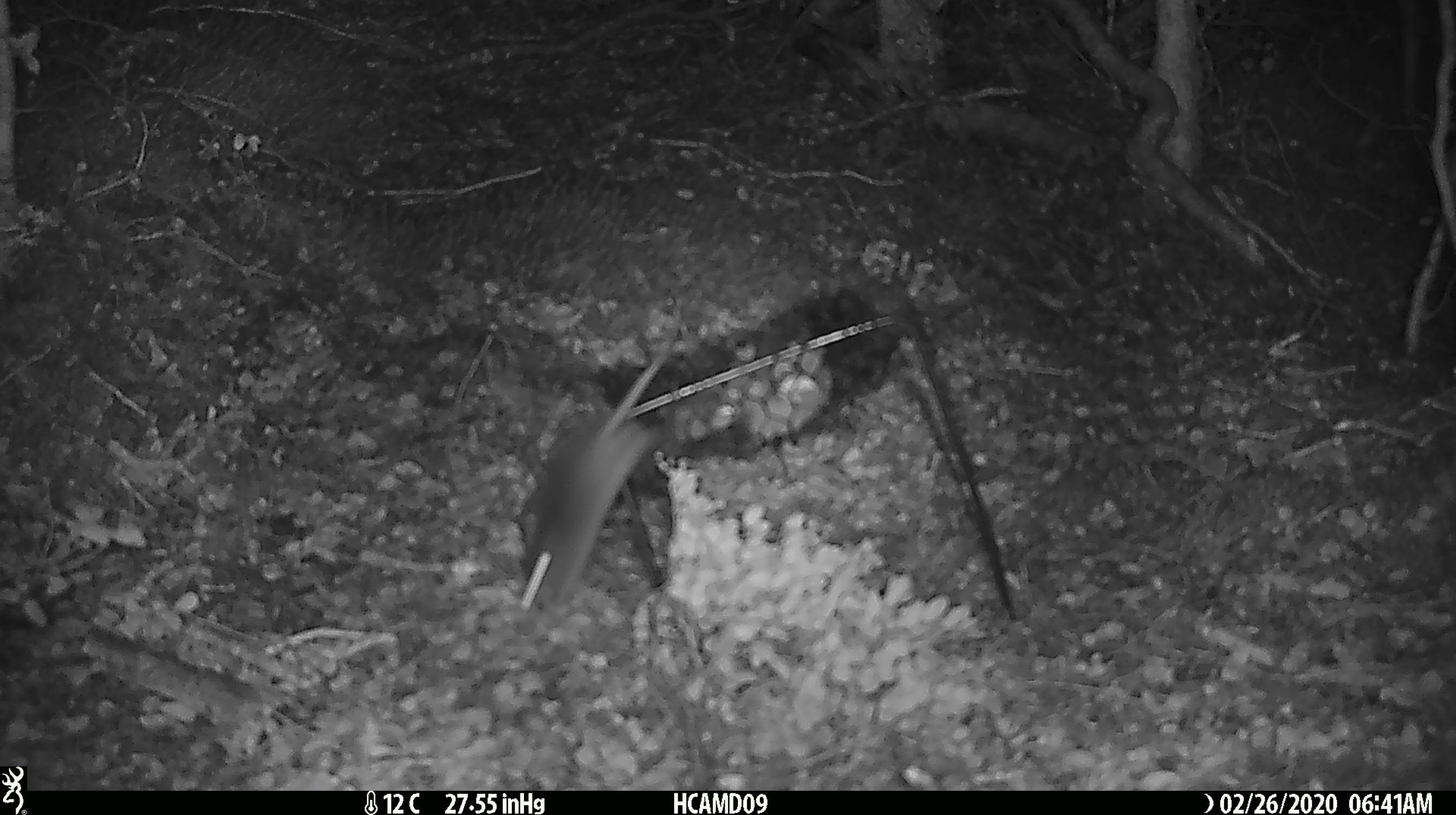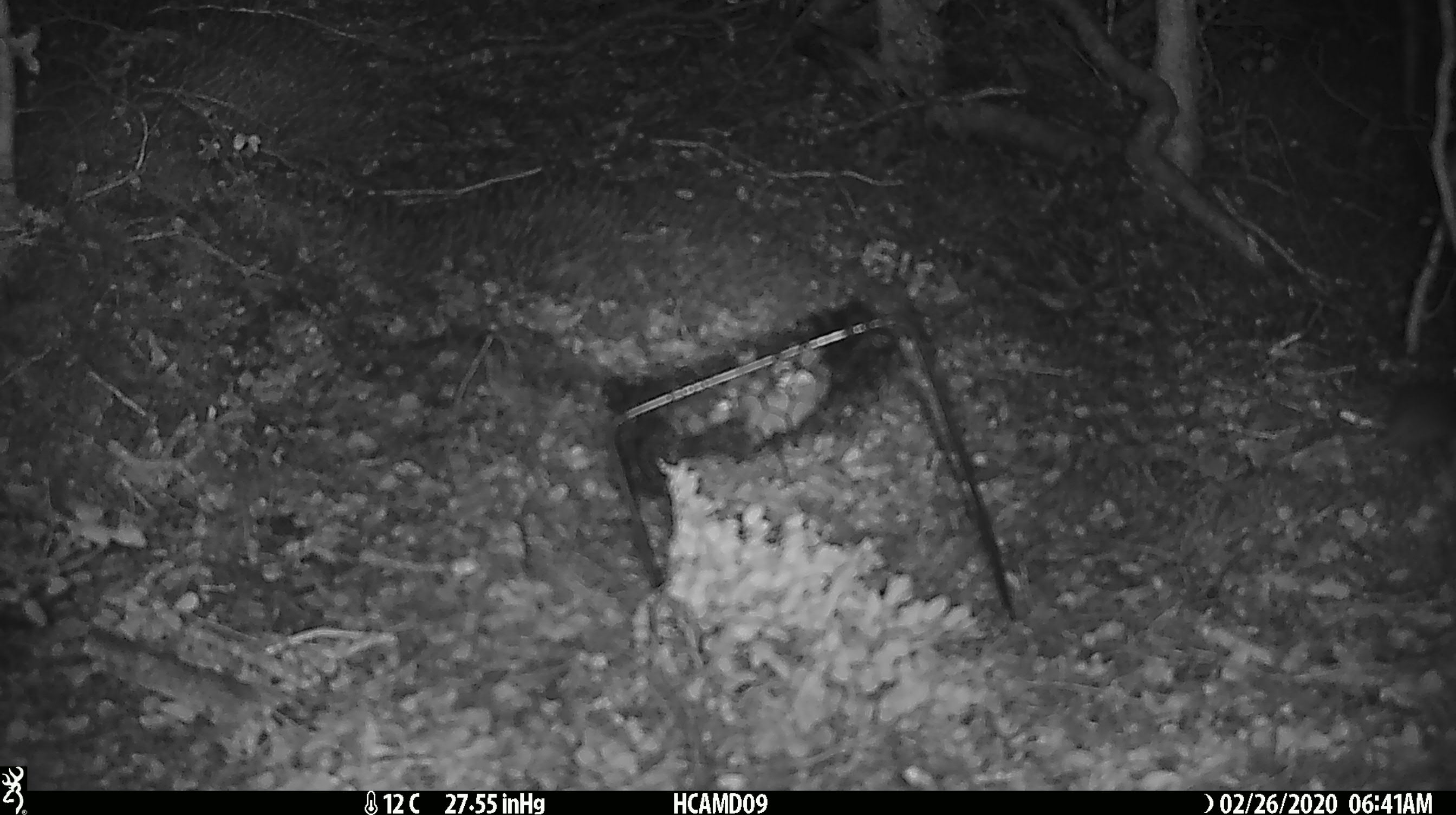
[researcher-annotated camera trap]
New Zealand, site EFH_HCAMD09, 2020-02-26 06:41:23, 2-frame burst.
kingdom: Animalia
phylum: Chordata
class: Mammalia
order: Rodentia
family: Muridae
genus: Mus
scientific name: Mus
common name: mouse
Mouse (Mus).